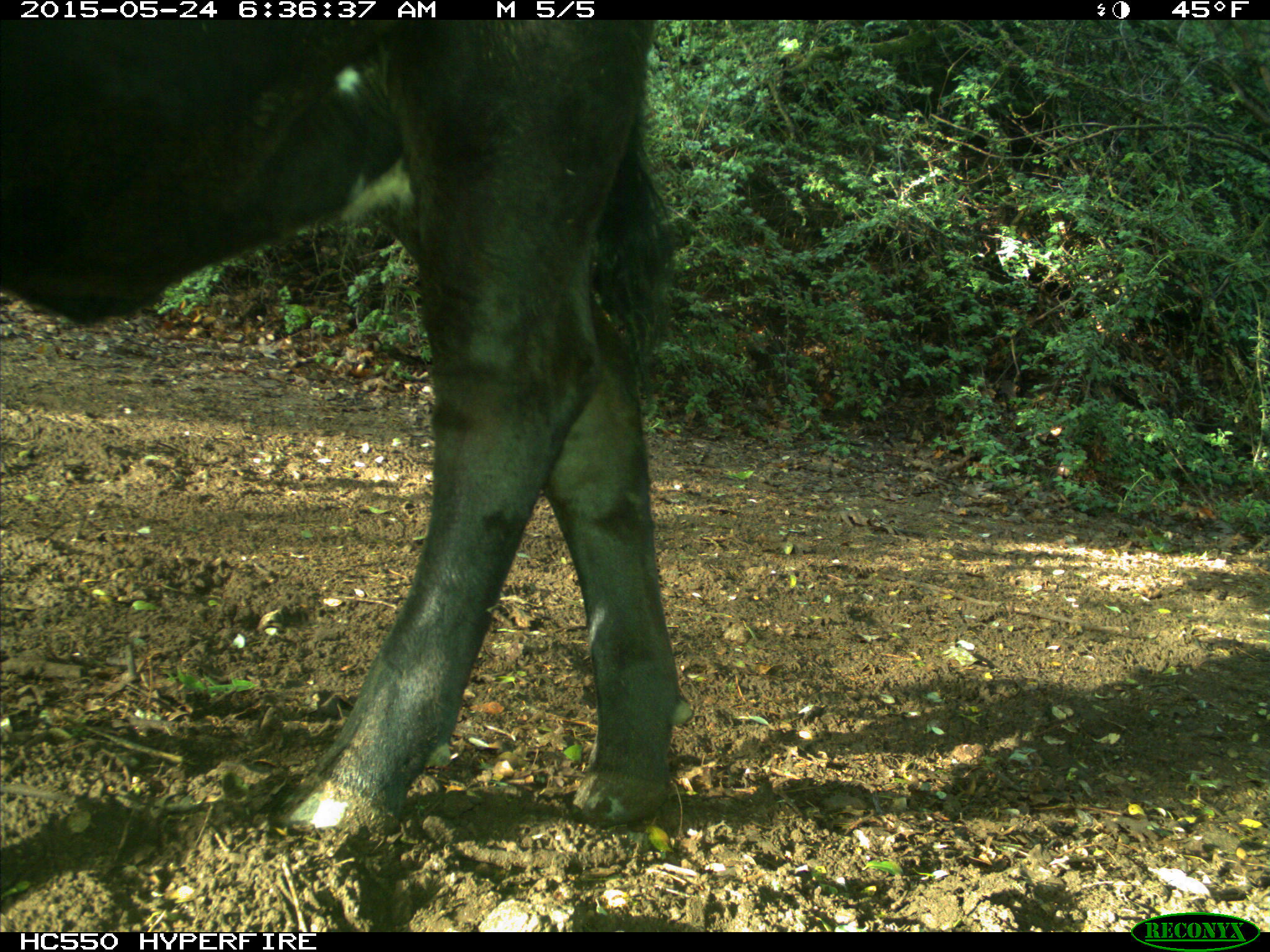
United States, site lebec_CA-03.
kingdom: Animalia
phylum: Chordata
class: Mammalia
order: Artiodactyla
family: Bovidae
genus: Bos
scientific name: Bos taurus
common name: domestic cow